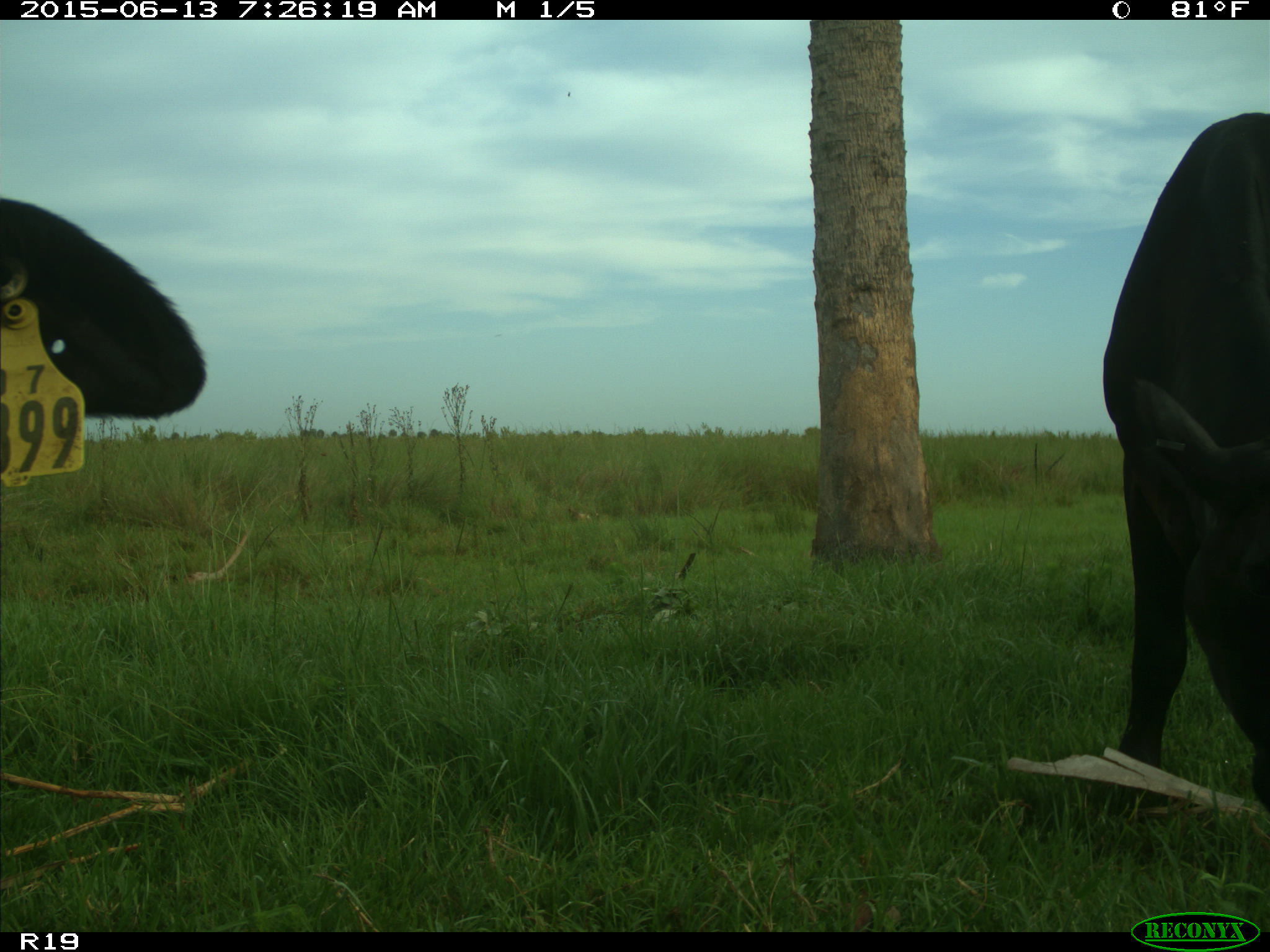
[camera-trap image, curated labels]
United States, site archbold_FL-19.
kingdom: Animalia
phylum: Chordata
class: Mammalia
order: Artiodactyla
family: Bovidae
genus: Bos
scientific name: Bos taurus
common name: domestic cow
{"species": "Bos taurus (domestic cow)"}